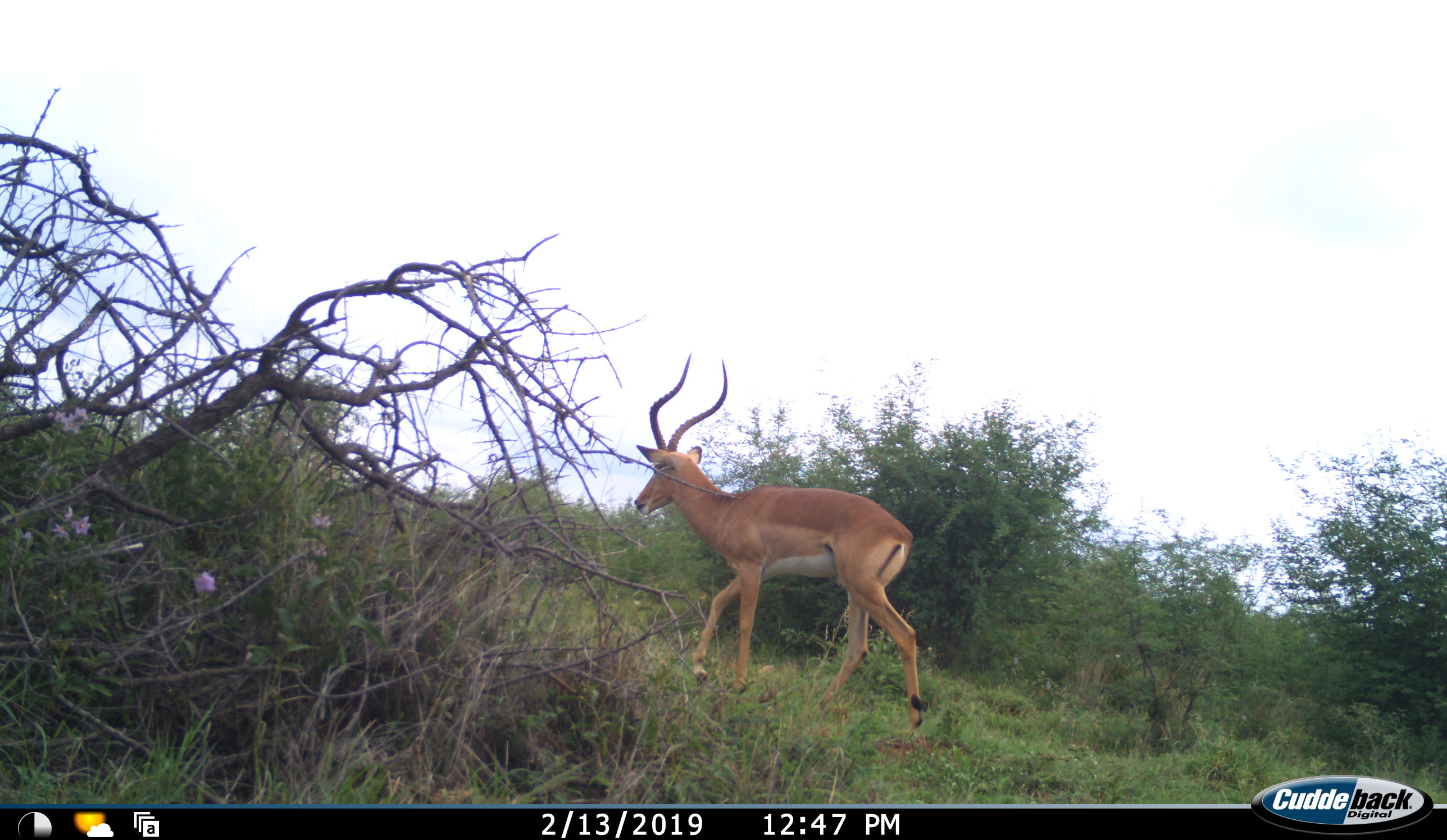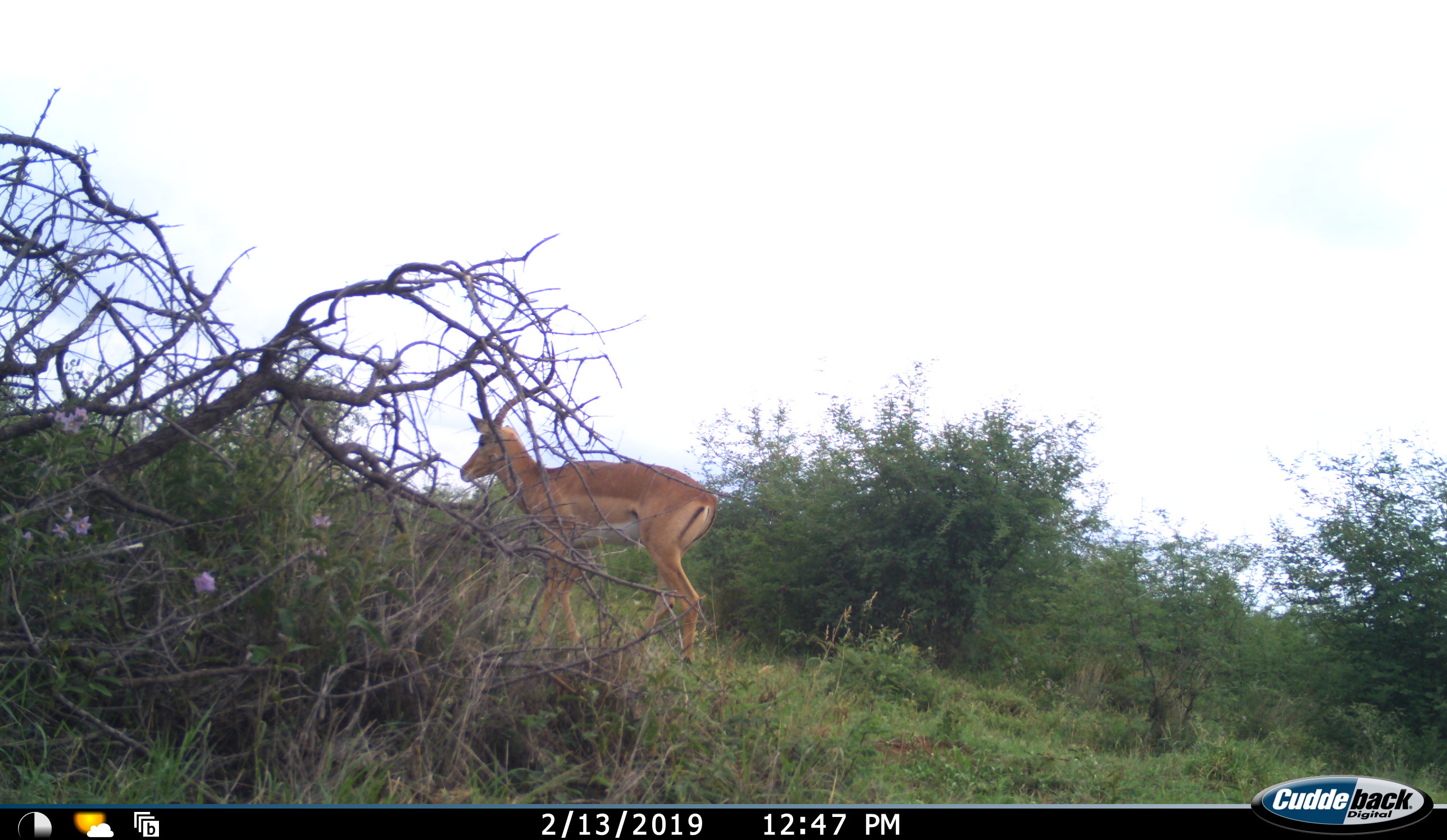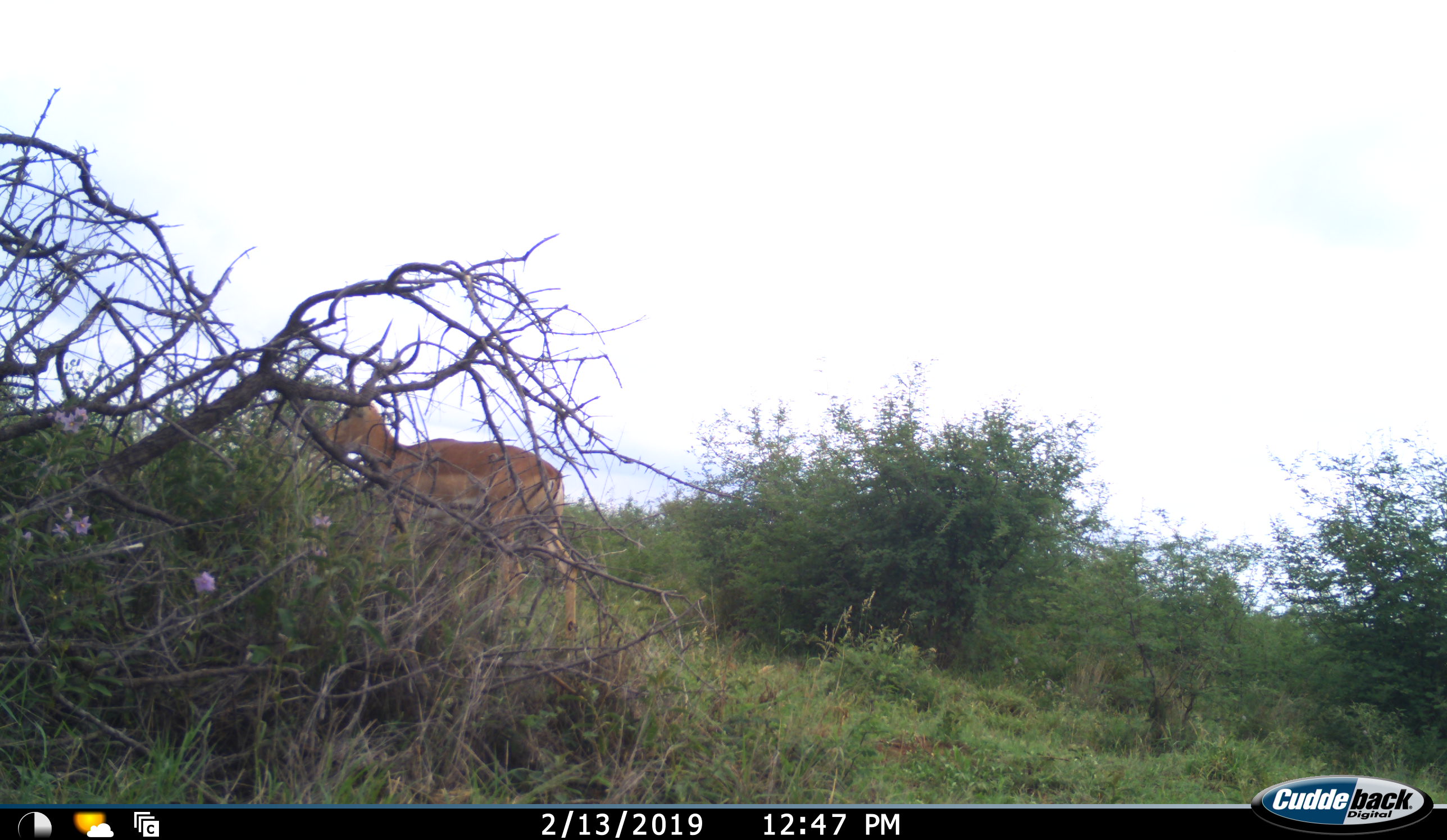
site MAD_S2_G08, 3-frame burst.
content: unidentified animal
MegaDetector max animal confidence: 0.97